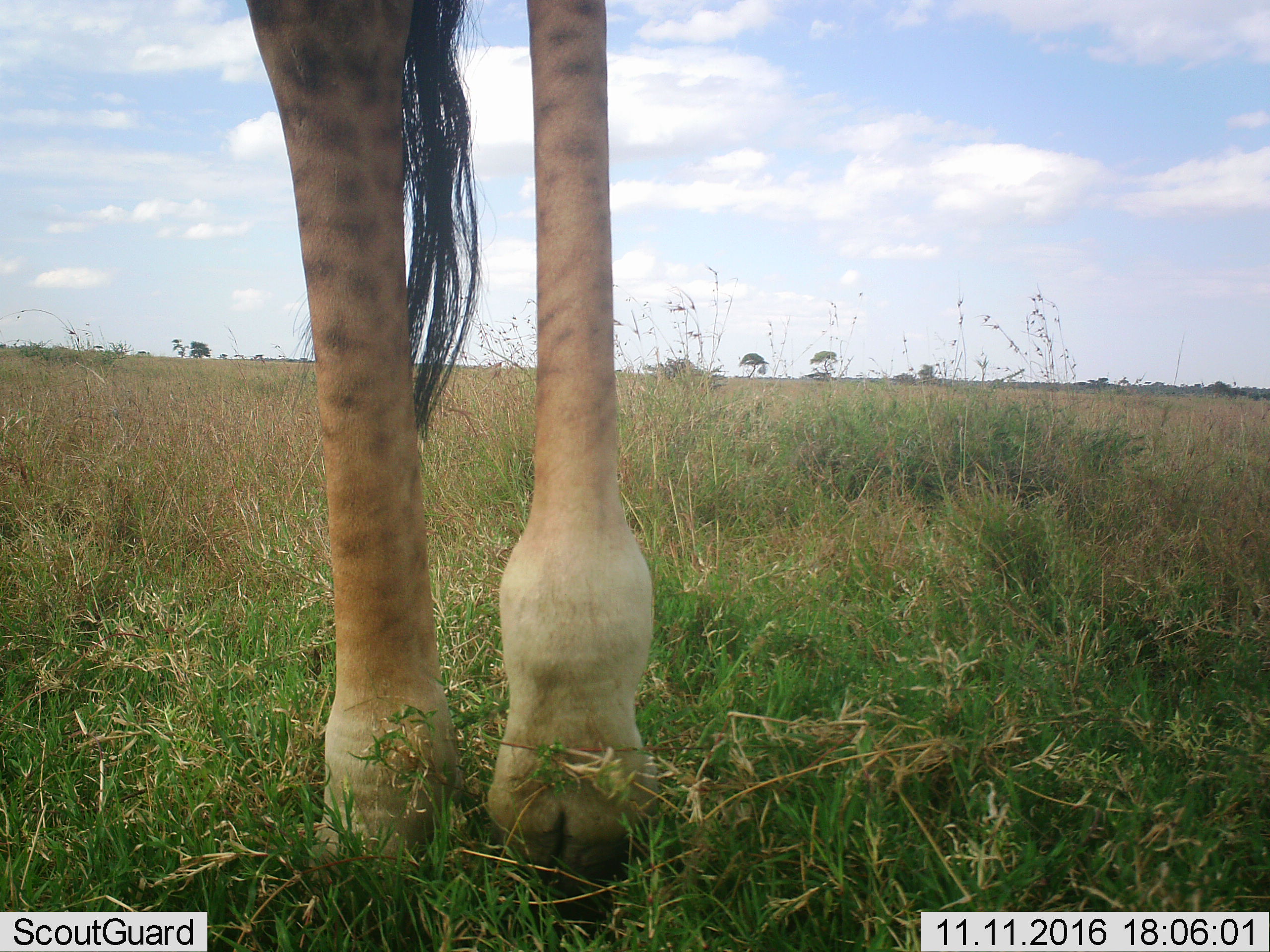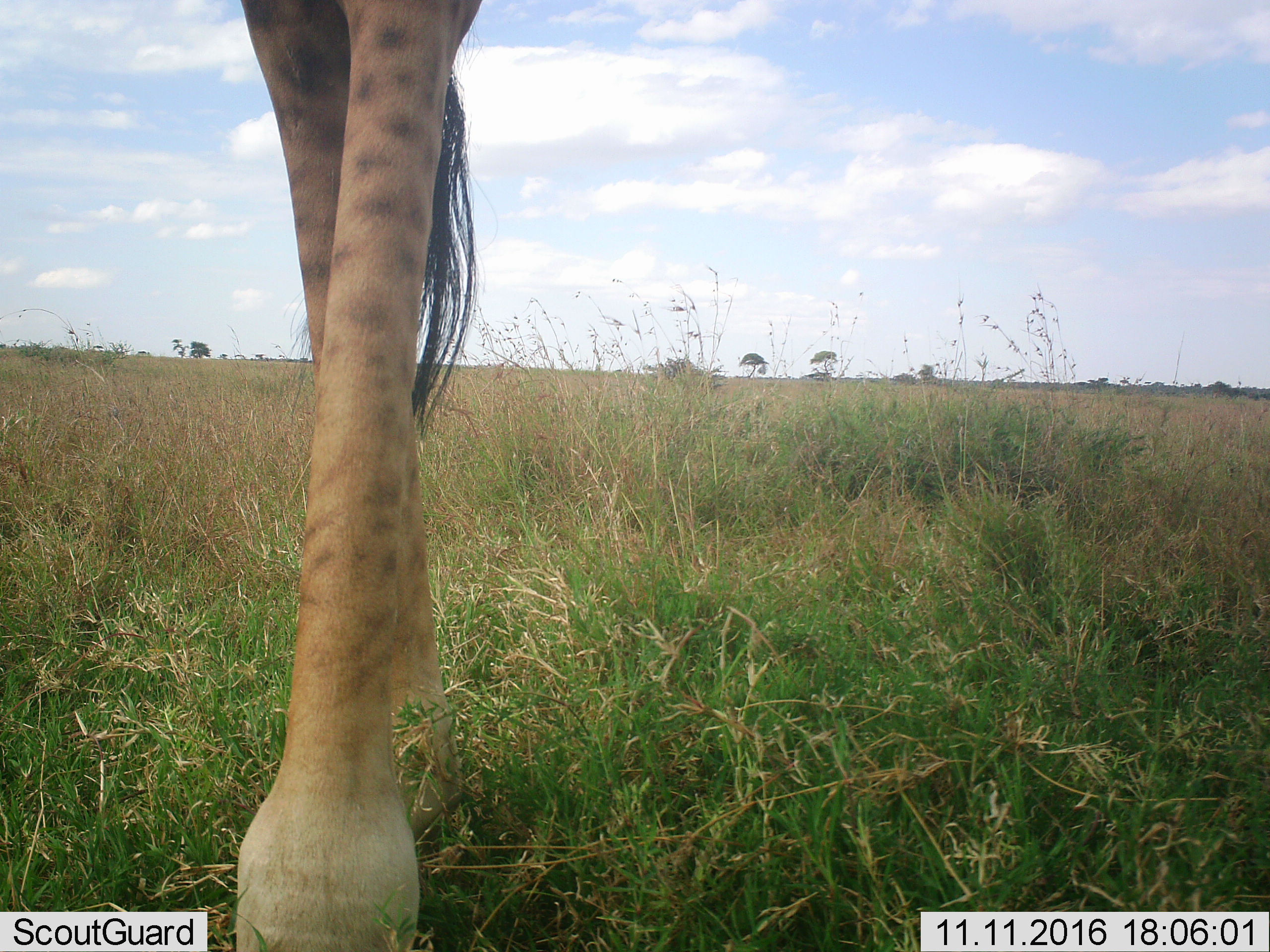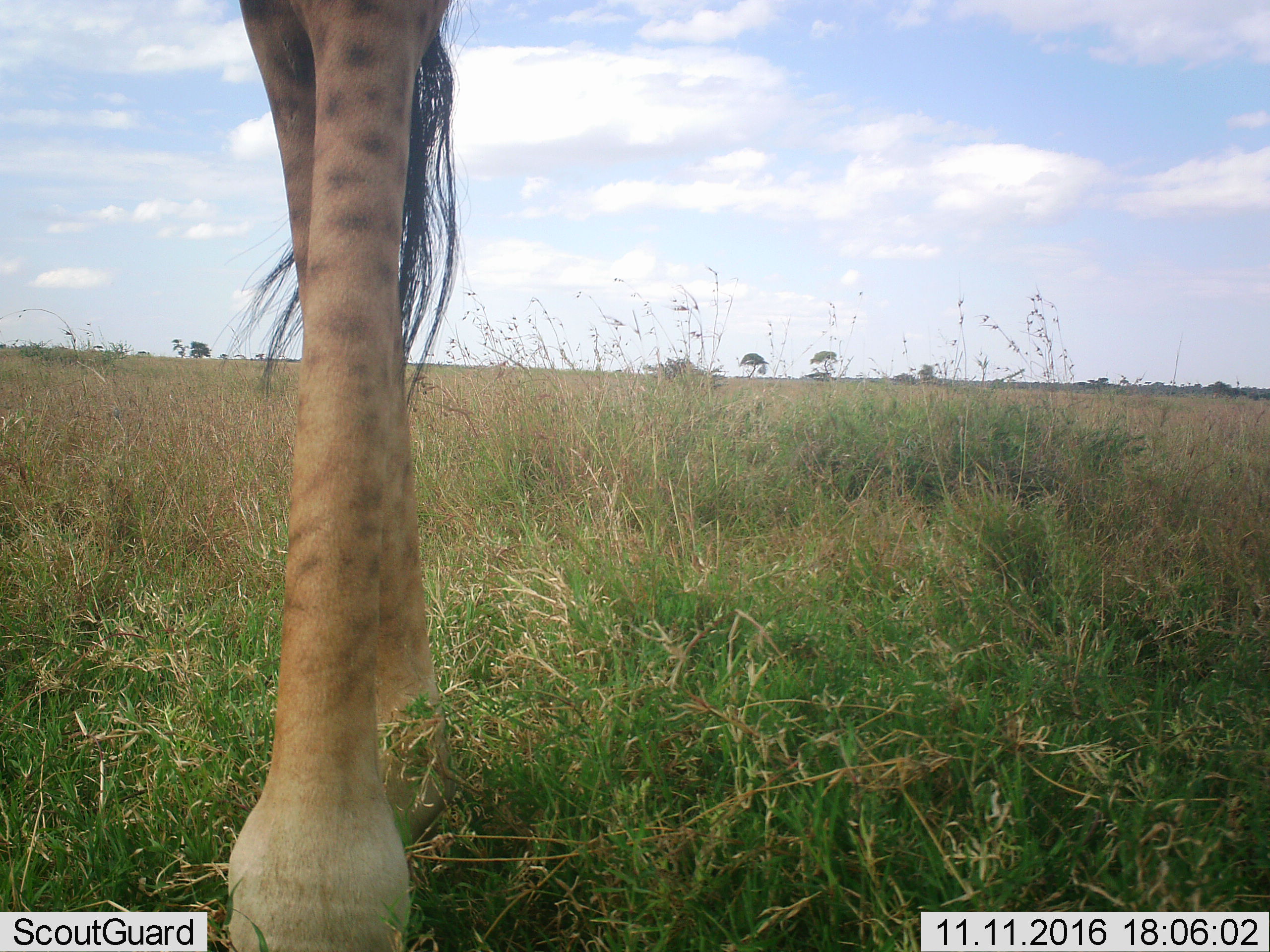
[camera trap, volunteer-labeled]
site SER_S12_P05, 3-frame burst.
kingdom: Animalia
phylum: Chordata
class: Mammalia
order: Artiodactyla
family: Giraffidae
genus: Giraffa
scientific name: Giraffa camelopardalis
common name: giraffe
Giraffe (Giraffa camelopardalis), count 1. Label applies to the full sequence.